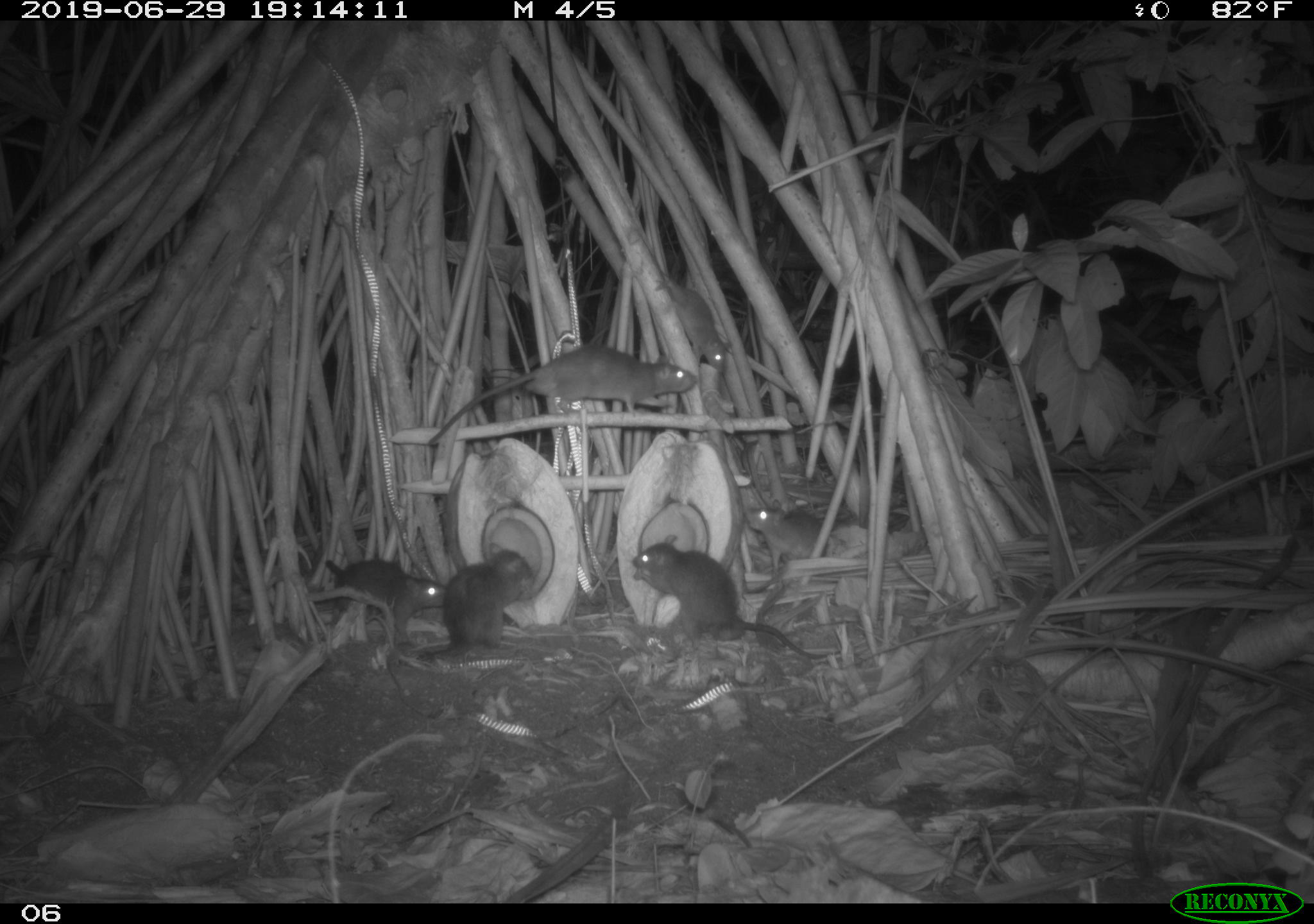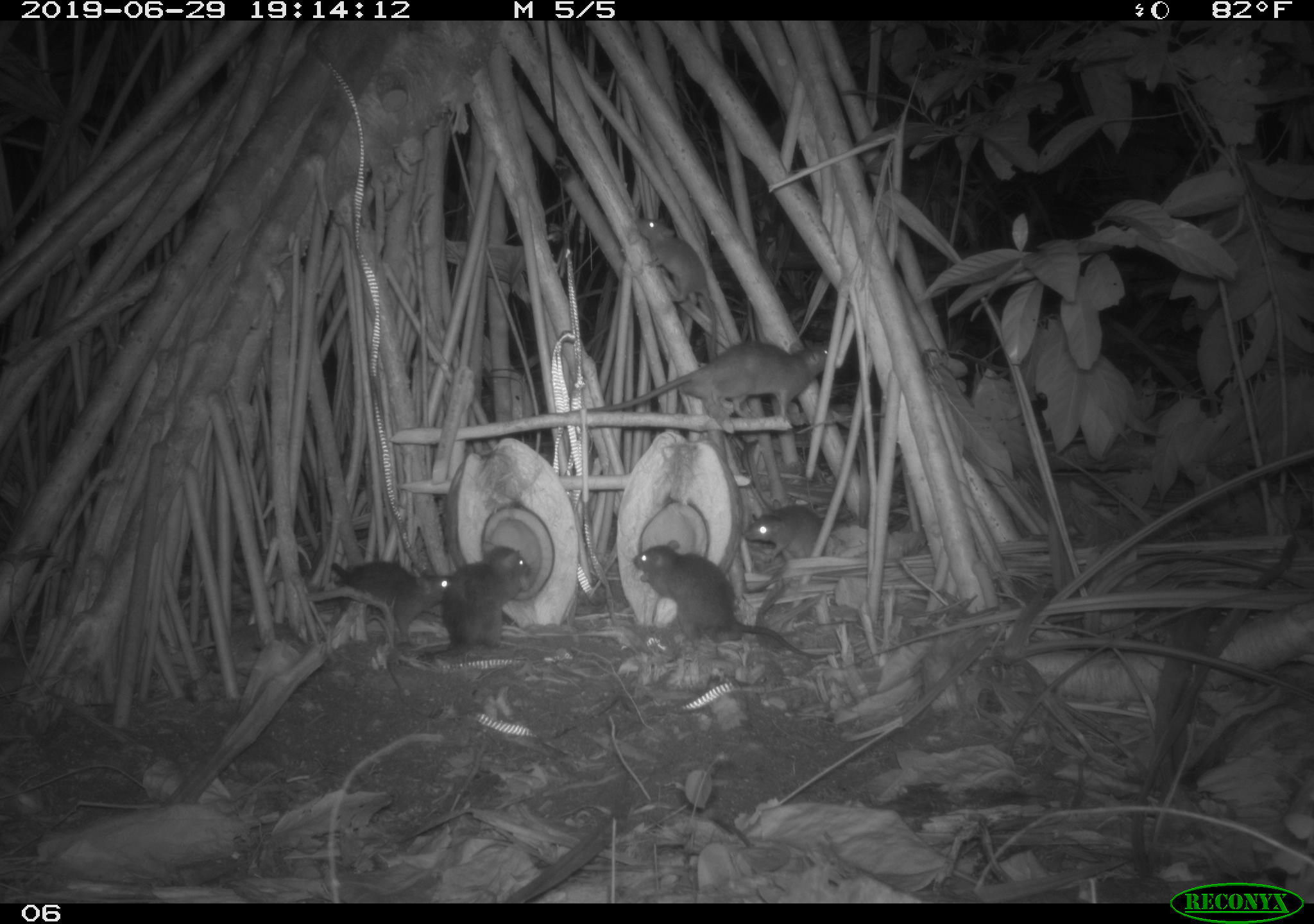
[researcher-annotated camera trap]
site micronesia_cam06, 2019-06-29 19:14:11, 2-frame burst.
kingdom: Animalia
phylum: Chordata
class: Mammalia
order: Rodentia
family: Muridae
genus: Rattus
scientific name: Rattus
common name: rat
Rat (Rattus).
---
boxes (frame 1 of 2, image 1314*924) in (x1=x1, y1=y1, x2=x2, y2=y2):
rat: (x1=424, y1=340, x2=701, y2=454); (x1=632, y1=531, x2=841, y2=671); (x1=415, y1=544, x2=541, y2=672); (x1=320, y1=552, x2=459, y2=646); (x1=651, y1=245, x2=738, y2=389); (x1=743, y1=506, x2=837, y2=570)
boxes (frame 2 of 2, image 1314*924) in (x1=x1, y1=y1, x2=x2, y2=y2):
rat: (x1=629, y1=539, x2=838, y2=663); (x1=581, y1=332, x2=845, y2=429); (x1=418, y1=537, x2=535, y2=674); (x1=635, y1=210, x2=728, y2=364); (x1=323, y1=553, x2=461, y2=648); (x1=737, y1=497, x2=855, y2=568)